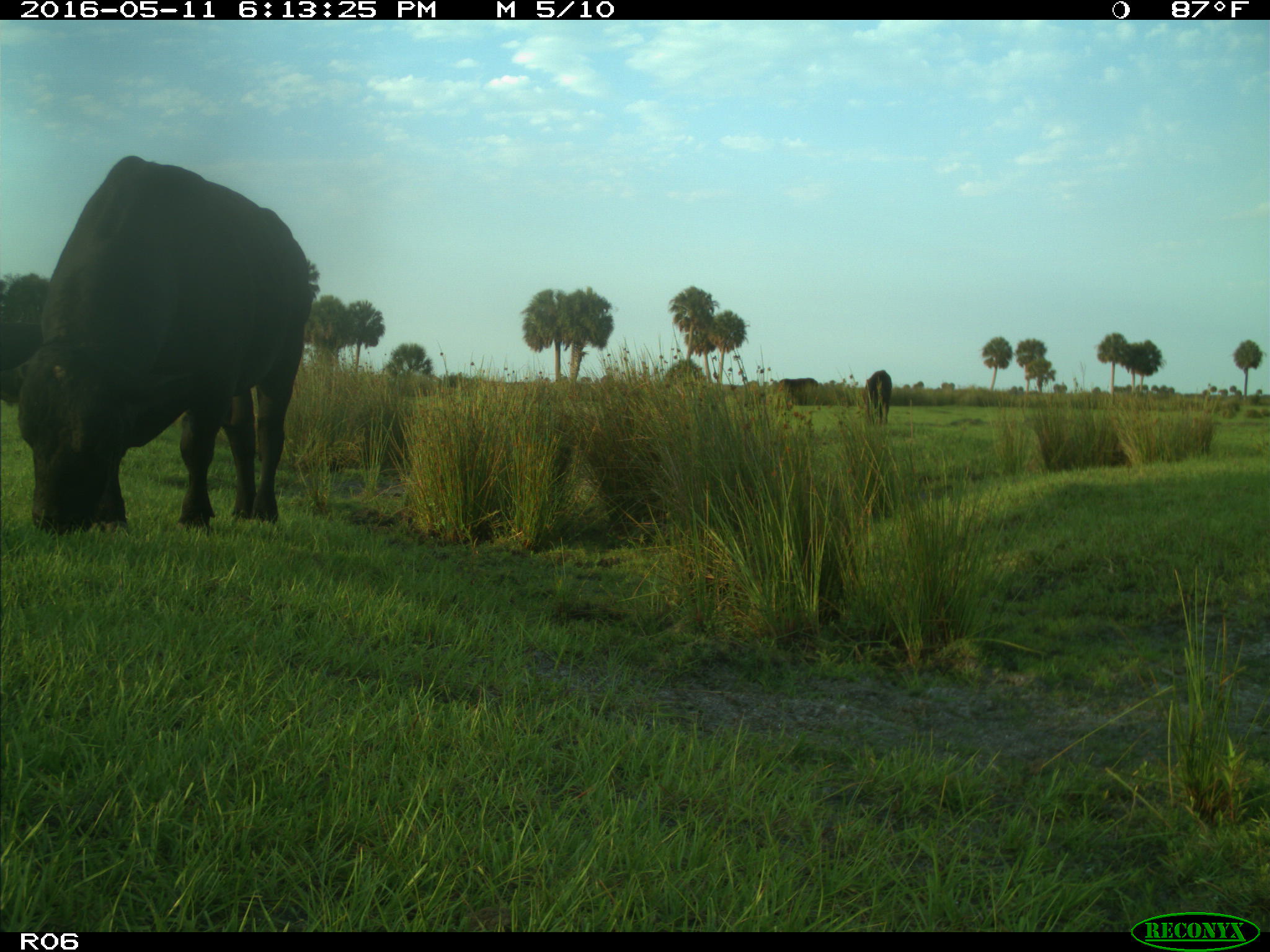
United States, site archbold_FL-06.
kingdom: Animalia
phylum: Chordata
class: Mammalia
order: Artiodactyla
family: Bovidae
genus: Bos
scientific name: Bos taurus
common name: domestic cow